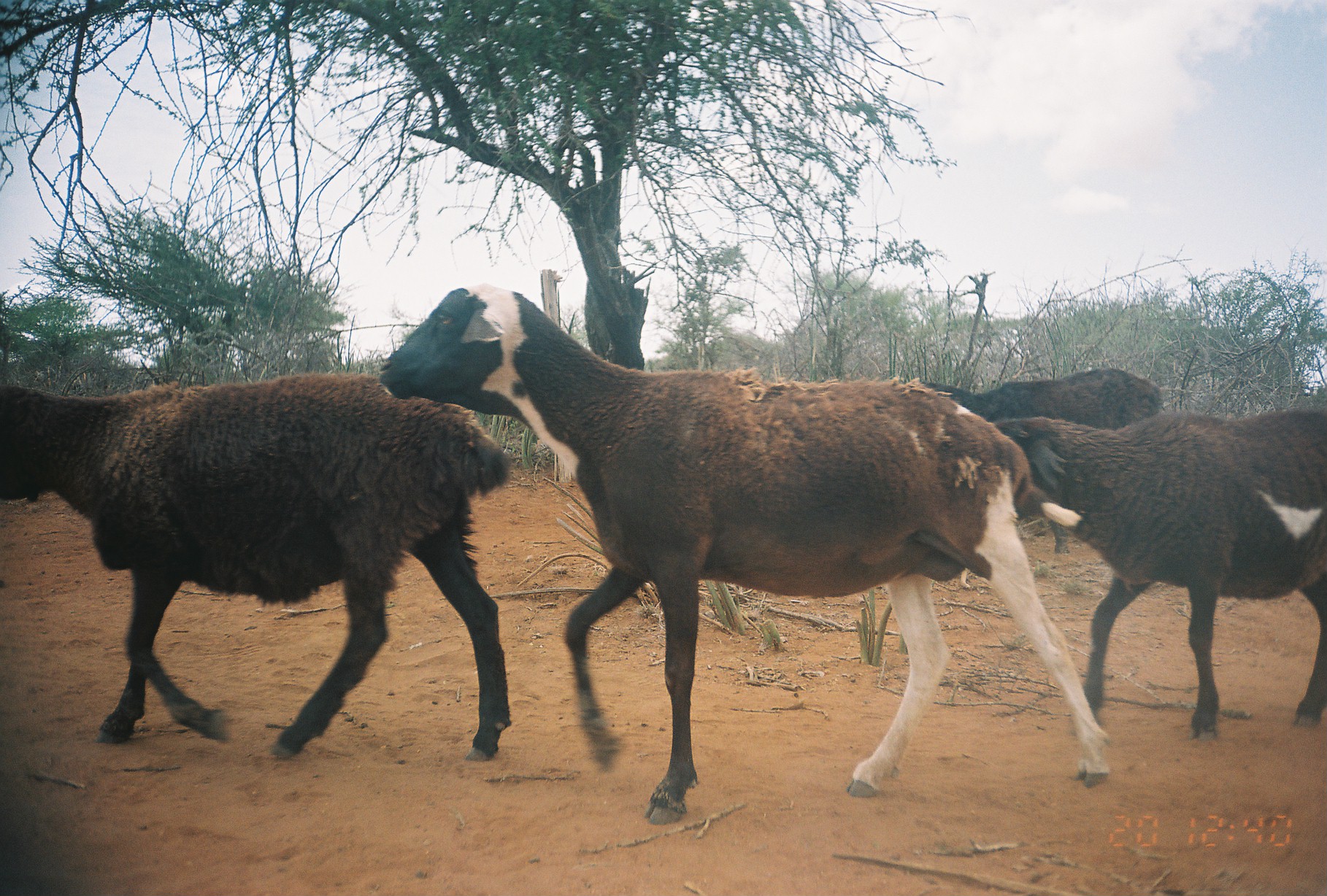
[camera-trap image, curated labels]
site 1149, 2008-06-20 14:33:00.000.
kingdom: Animalia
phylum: Chordata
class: Mammalia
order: Artiodactyla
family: Bovidae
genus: Ovis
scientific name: Ovis aries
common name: domestic sheep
Ovis aries (domestic sheep), count 4.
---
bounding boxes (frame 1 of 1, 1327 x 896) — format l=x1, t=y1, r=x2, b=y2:
ovis aries: l=372, t=280, r=1116, b=828; l=1, t=368, r=514, b=762; l=996, t=396, r=1326, b=741; l=911, t=362, r=1164, b=556